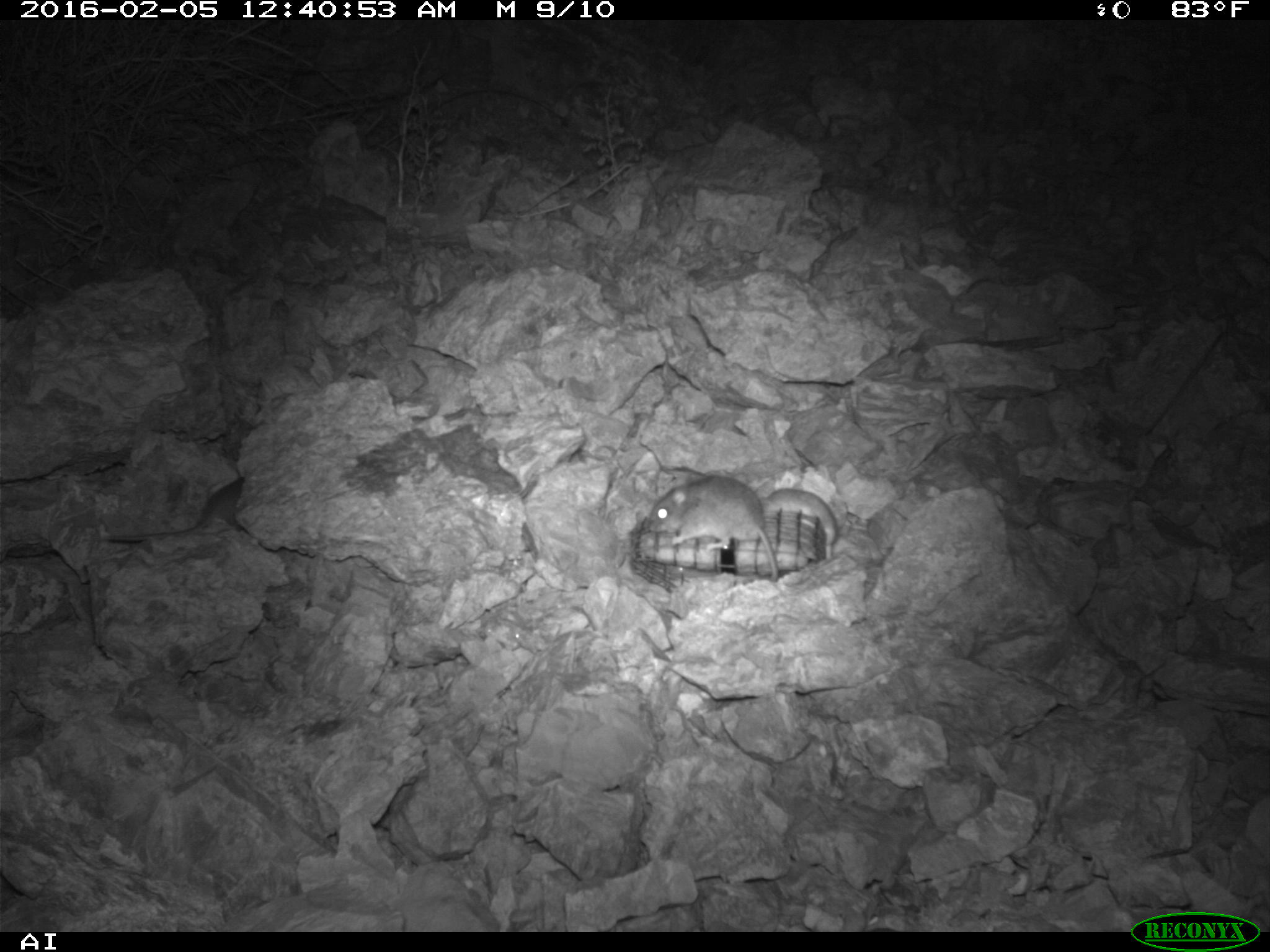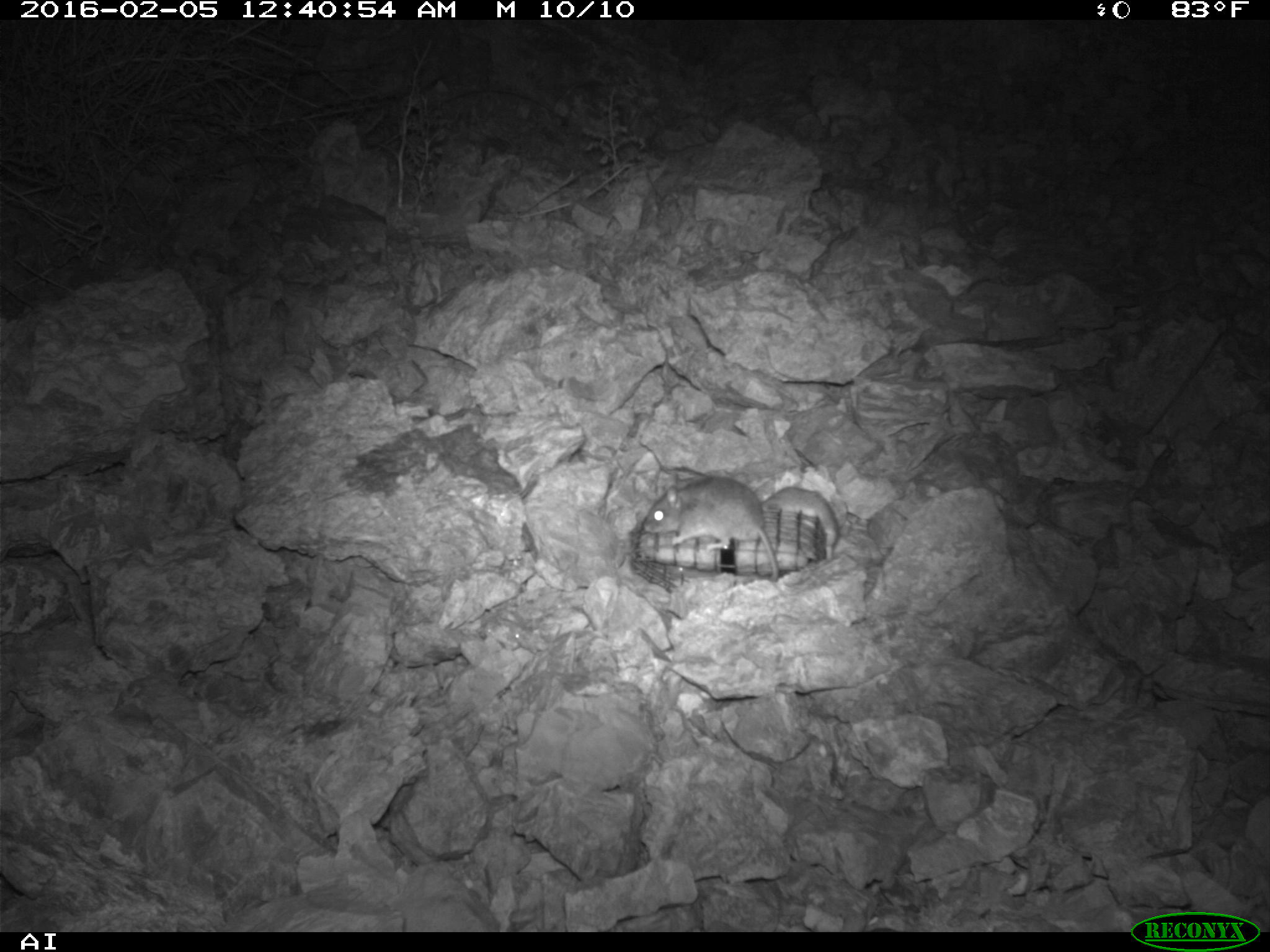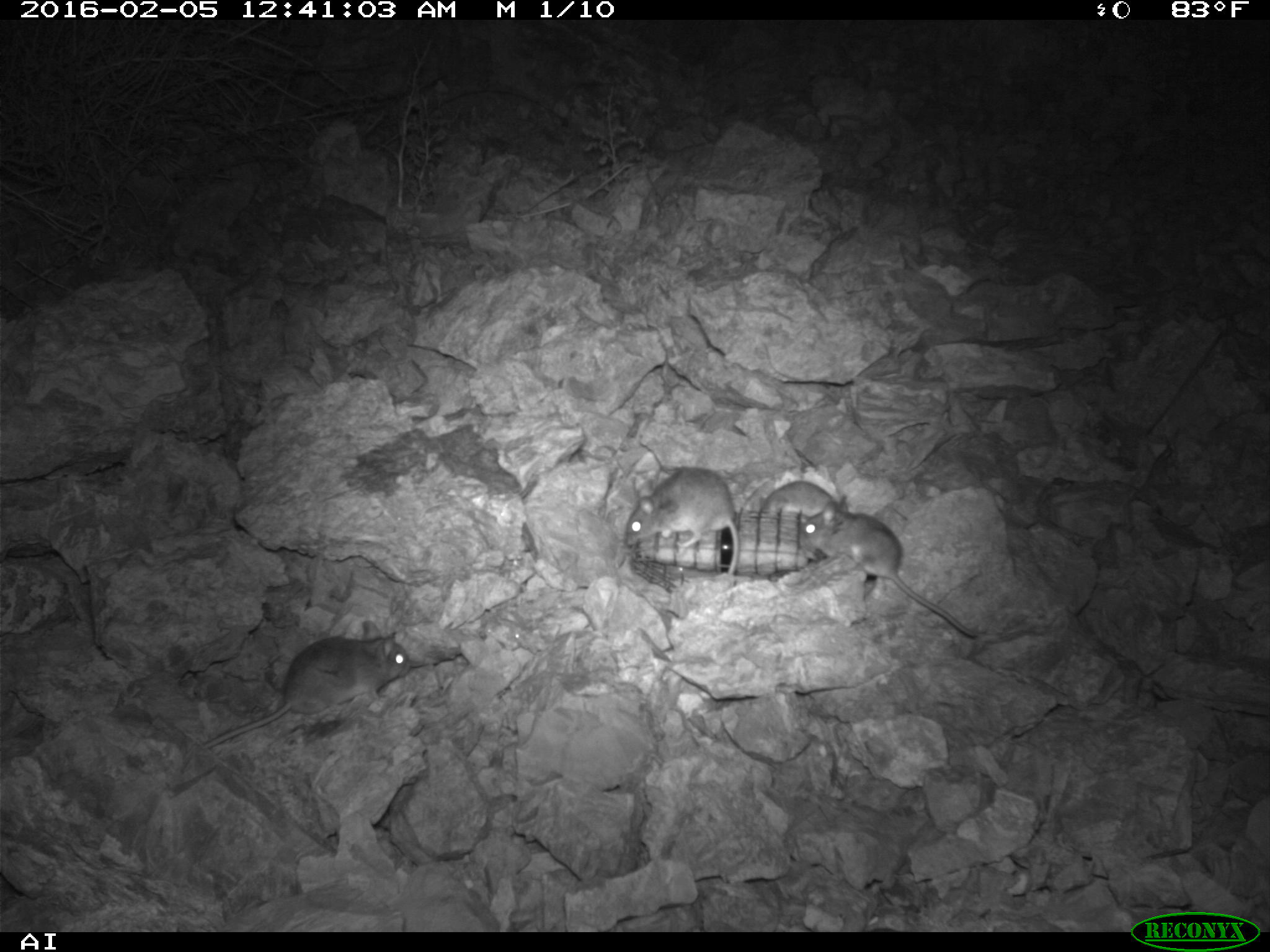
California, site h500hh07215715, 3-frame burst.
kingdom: Animalia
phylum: Chordata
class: Mammalia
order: Rodentia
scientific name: Rodentia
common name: rodent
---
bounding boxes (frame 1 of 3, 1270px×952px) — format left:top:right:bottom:
rodent: 647:474:779:581; 759:486:837:559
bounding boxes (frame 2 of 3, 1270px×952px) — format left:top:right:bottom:
rodent: 642:476:779:581; 763:486:837:559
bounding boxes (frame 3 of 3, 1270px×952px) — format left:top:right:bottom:
rodent: 794:496:977:640; 199:630:413:748; 623:467:741:580; 759:478:838:520